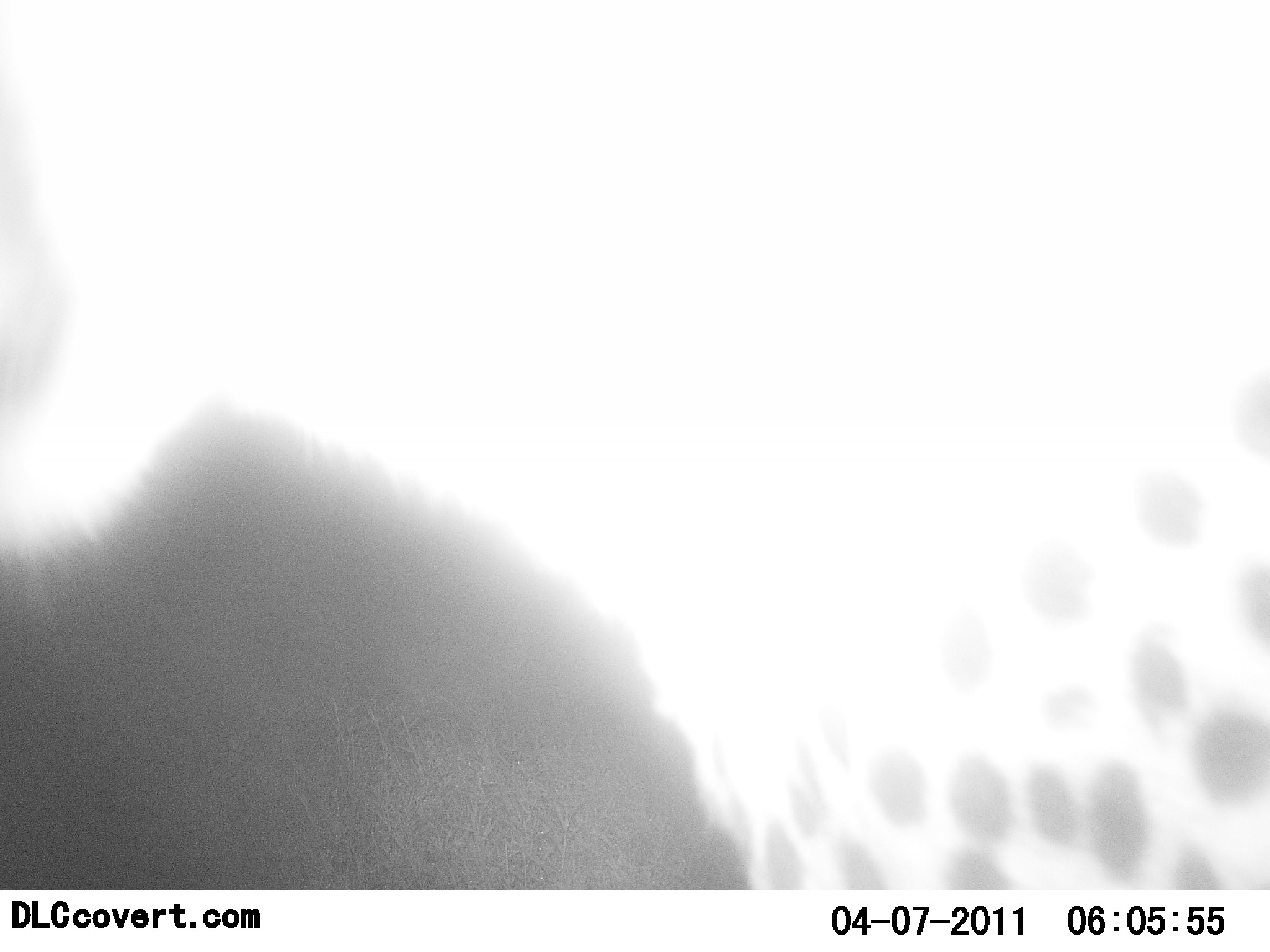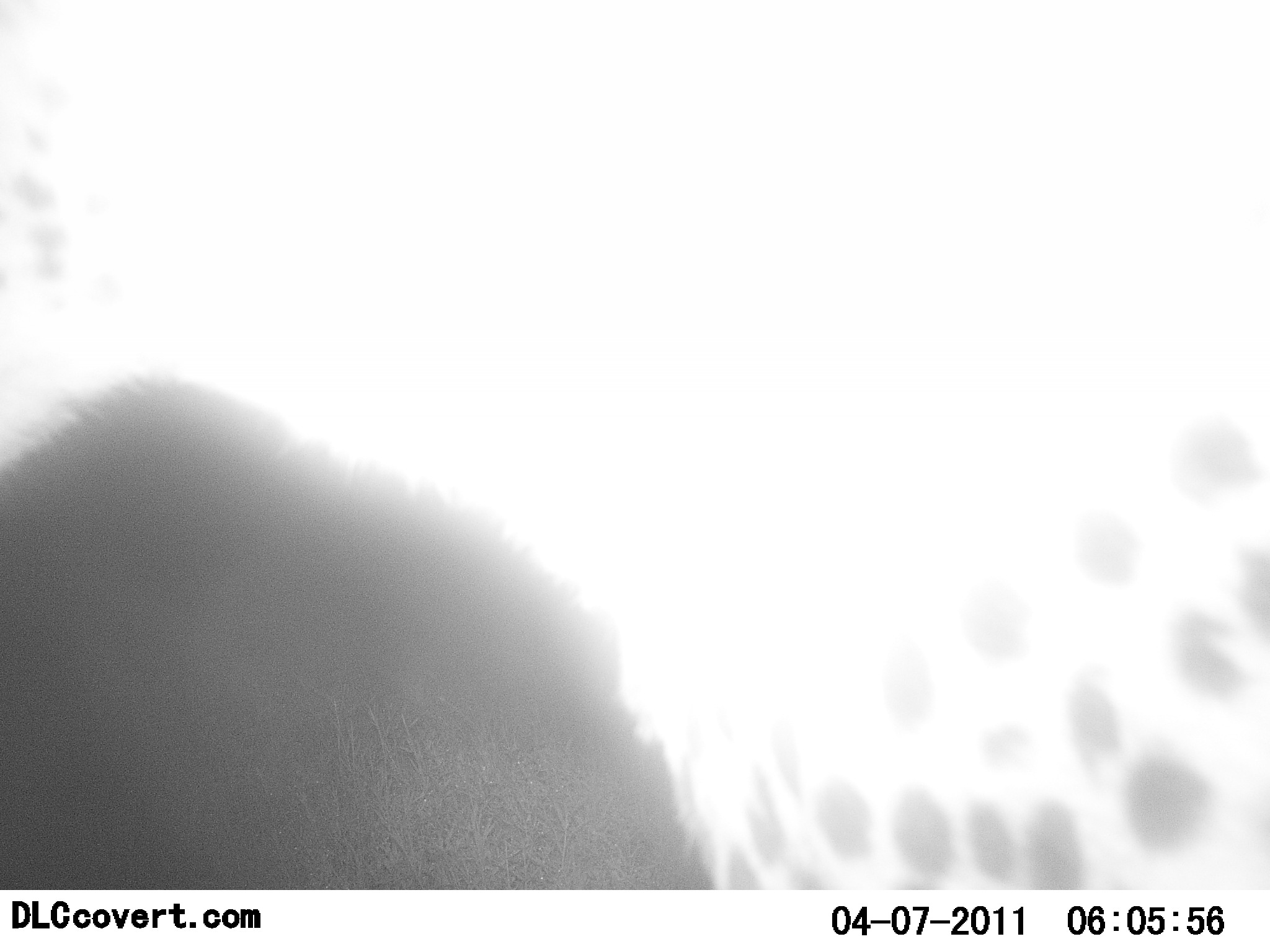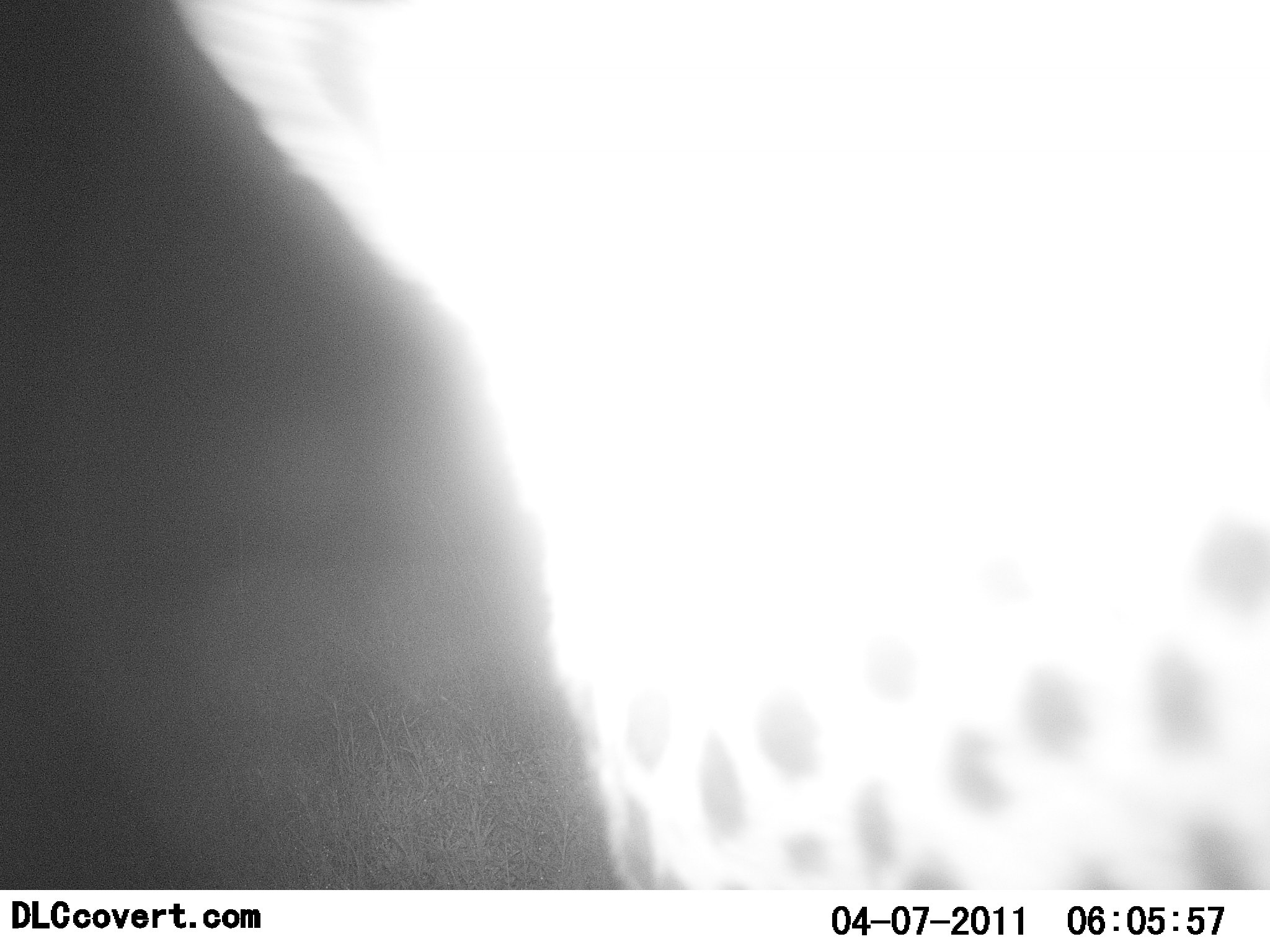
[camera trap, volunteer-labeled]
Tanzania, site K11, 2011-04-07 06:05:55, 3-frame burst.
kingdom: Animalia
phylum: Chordata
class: Mammalia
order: Carnivora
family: Felidae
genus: Acinonyx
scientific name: Acinonyx jubatus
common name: cheetah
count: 1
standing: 57%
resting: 0%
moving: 43%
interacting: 7%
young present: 0%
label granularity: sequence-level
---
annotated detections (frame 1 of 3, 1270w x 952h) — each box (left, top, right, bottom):
animal: (0, 402, 754, 890)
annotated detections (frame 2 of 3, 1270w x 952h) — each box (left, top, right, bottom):
animal: (0, 380, 722, 890)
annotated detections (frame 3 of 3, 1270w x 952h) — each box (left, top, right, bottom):
animal: (0, 1, 633, 891)